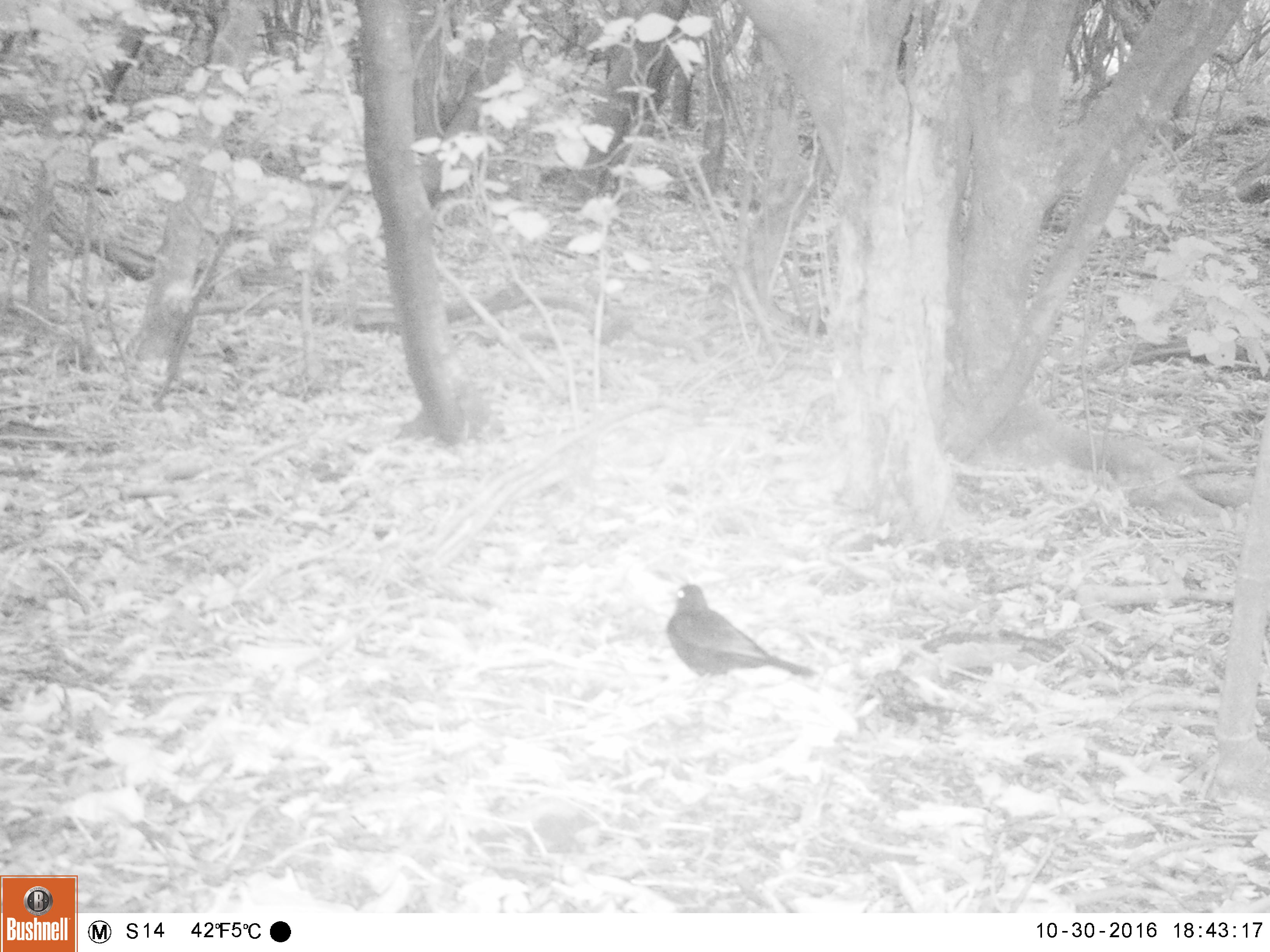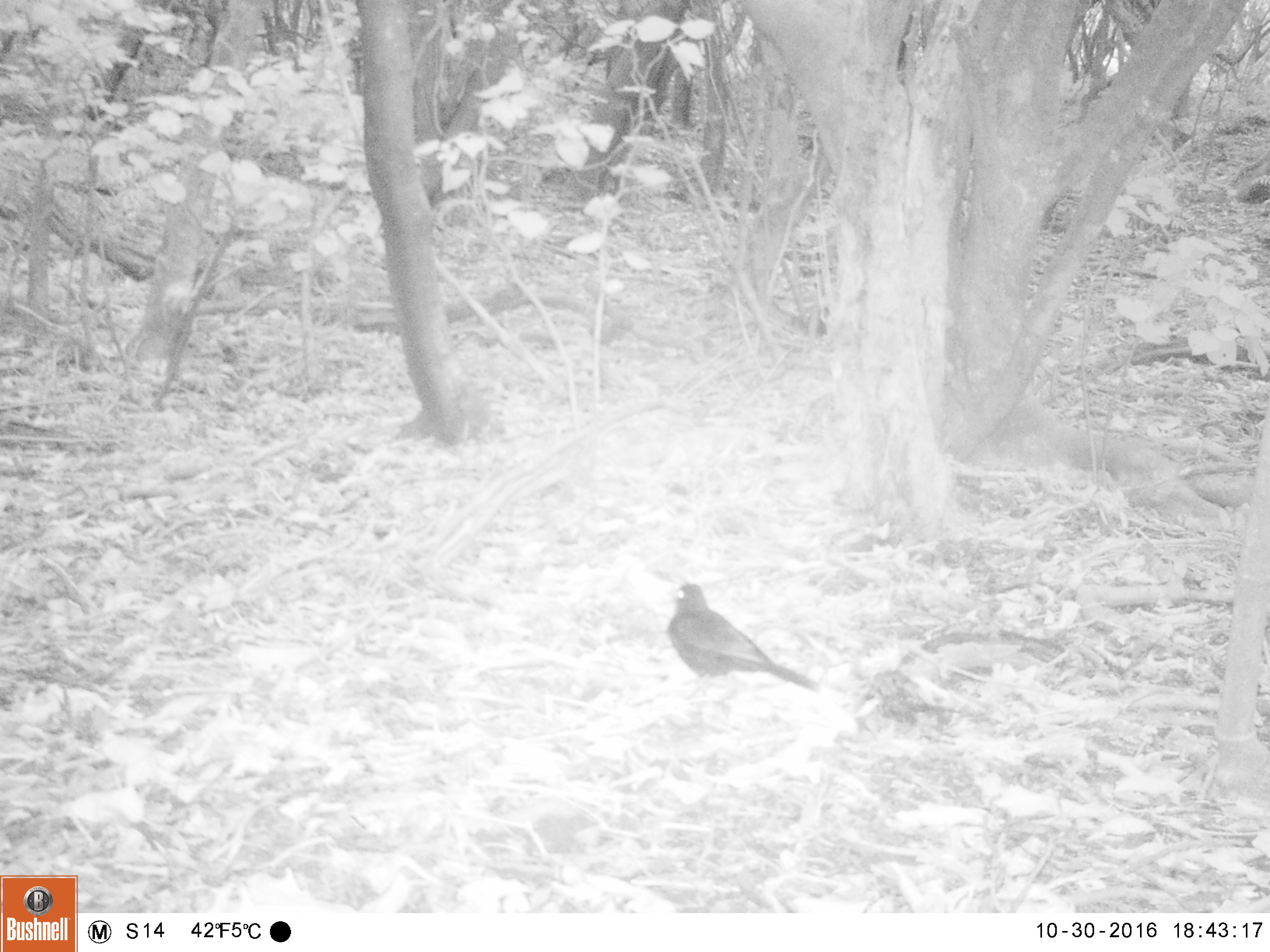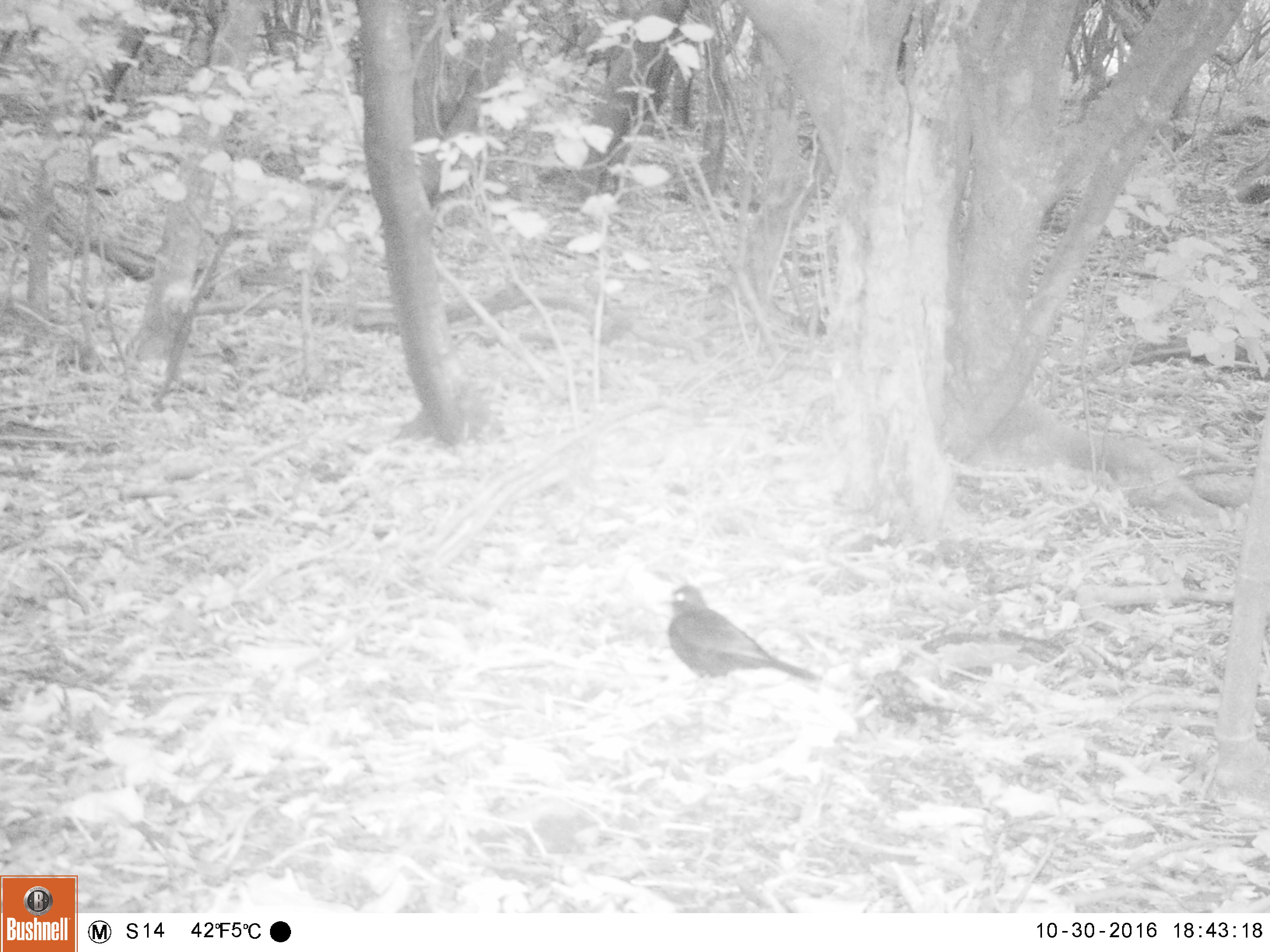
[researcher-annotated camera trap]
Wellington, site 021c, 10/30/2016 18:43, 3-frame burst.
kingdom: Animalia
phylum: Chordata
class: Aves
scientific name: Aves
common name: bird